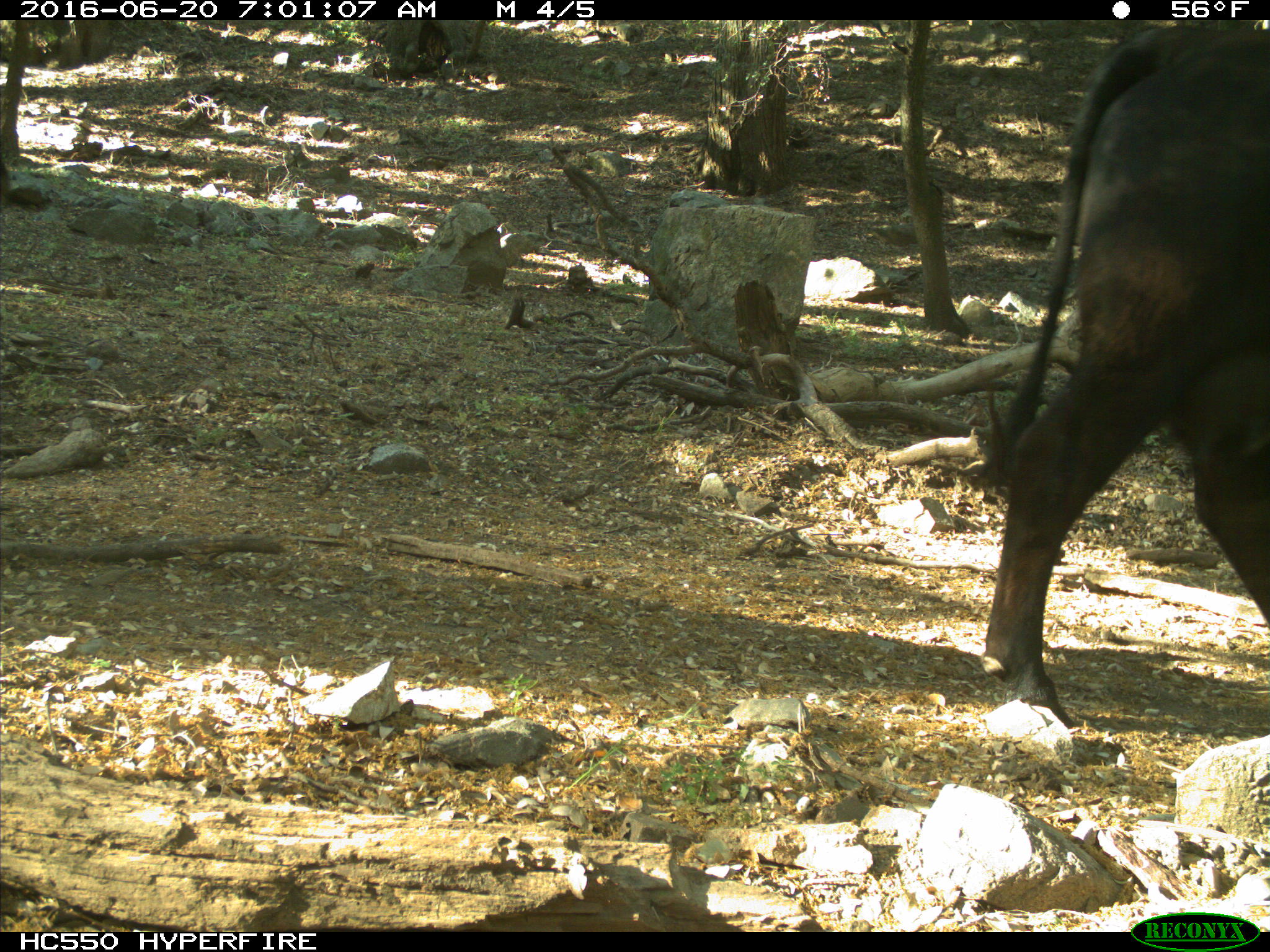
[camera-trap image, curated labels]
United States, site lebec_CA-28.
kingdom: Animalia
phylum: Chordata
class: Mammalia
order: Artiodactyla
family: Bovidae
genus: Bos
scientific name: Bos taurus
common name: domestic cow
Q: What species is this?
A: Bos taurus (domestic cow).